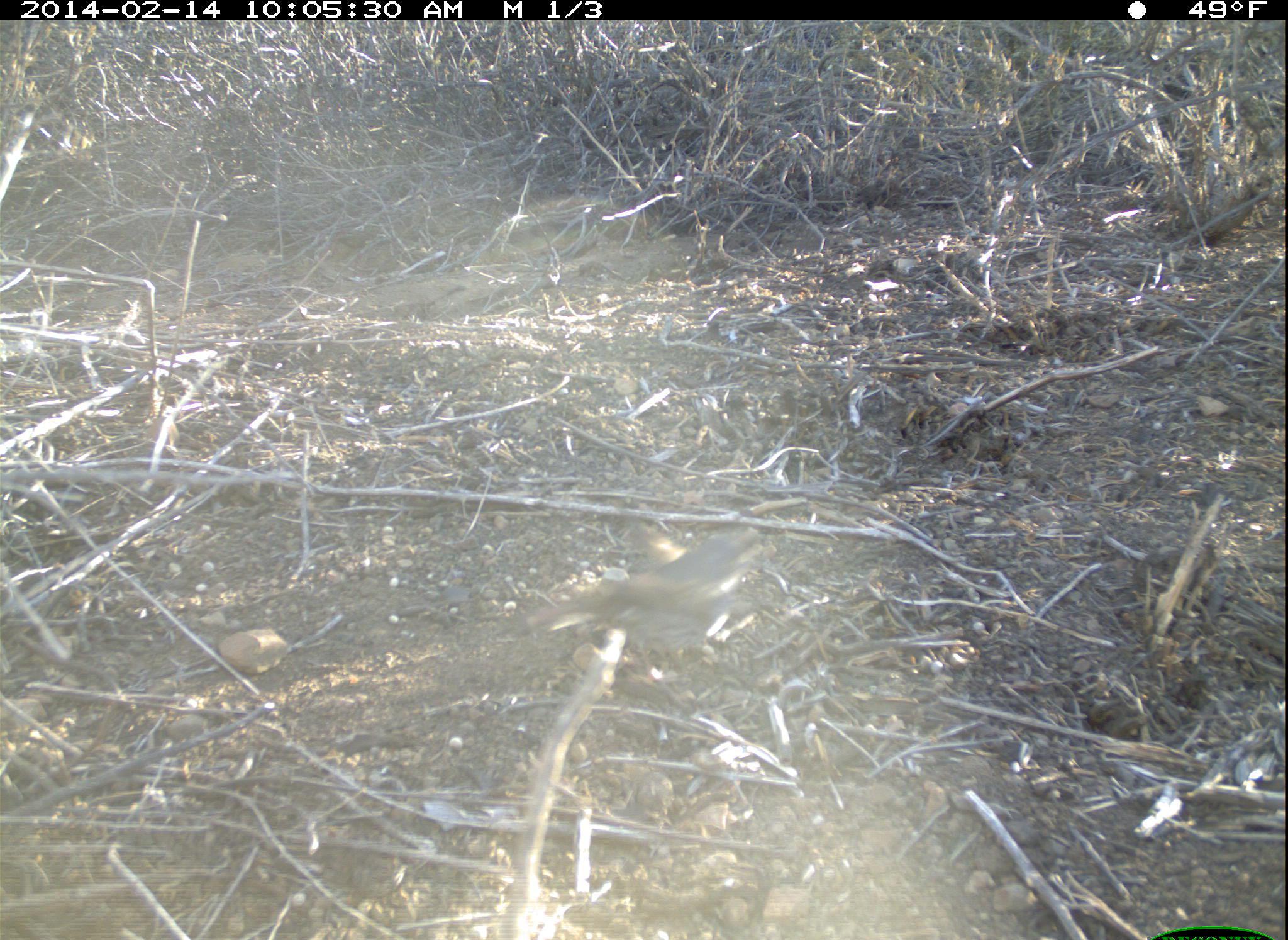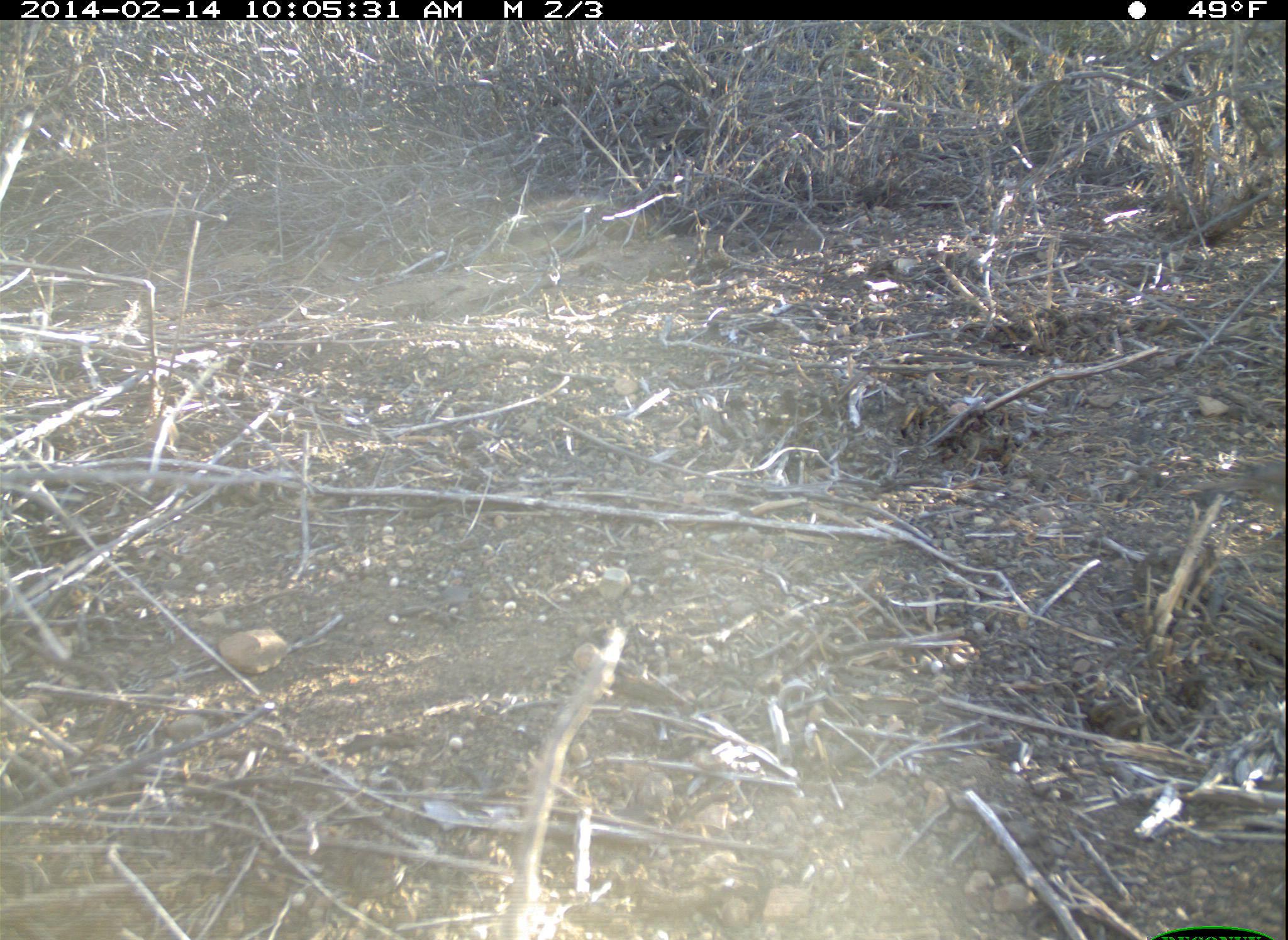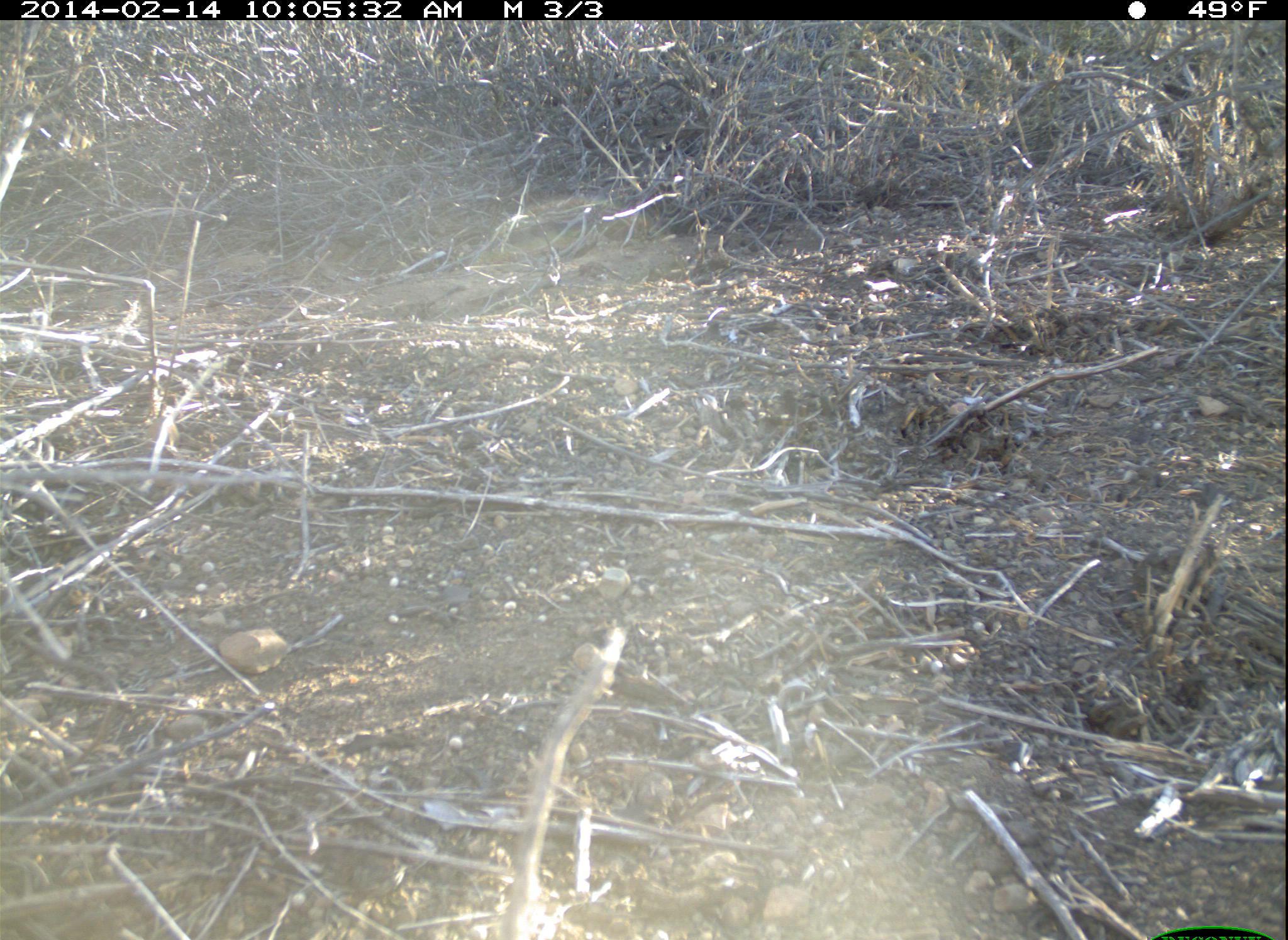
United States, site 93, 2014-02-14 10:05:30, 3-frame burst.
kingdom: Animalia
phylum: Chordata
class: Aves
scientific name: Aves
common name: bird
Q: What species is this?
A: Bird (Aves).